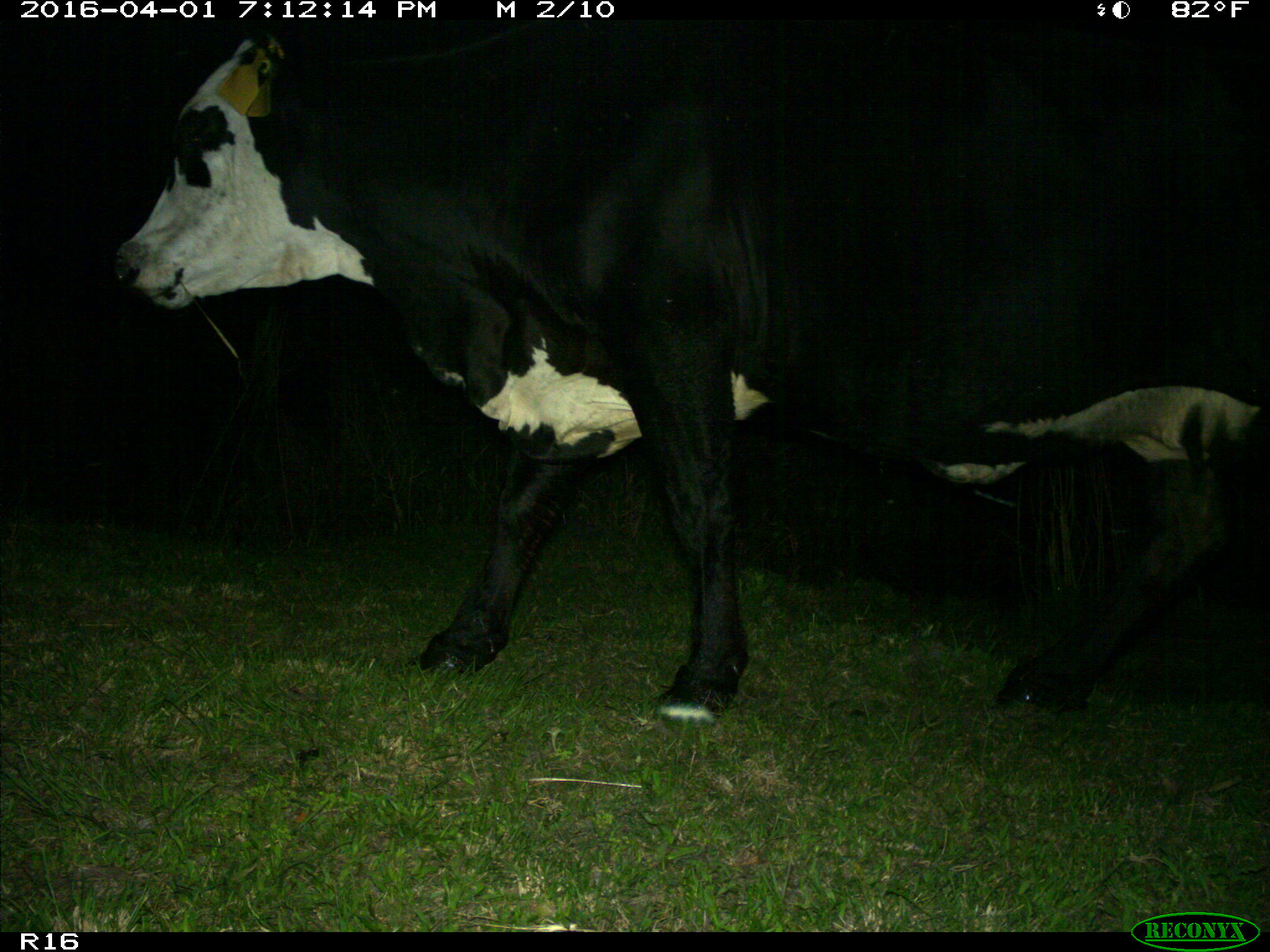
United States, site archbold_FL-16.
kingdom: Animalia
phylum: Chordata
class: Mammalia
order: Artiodactyla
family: Bovidae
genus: Bos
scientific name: Bos taurus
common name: domestic cow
Bos taurus (domestic cow).